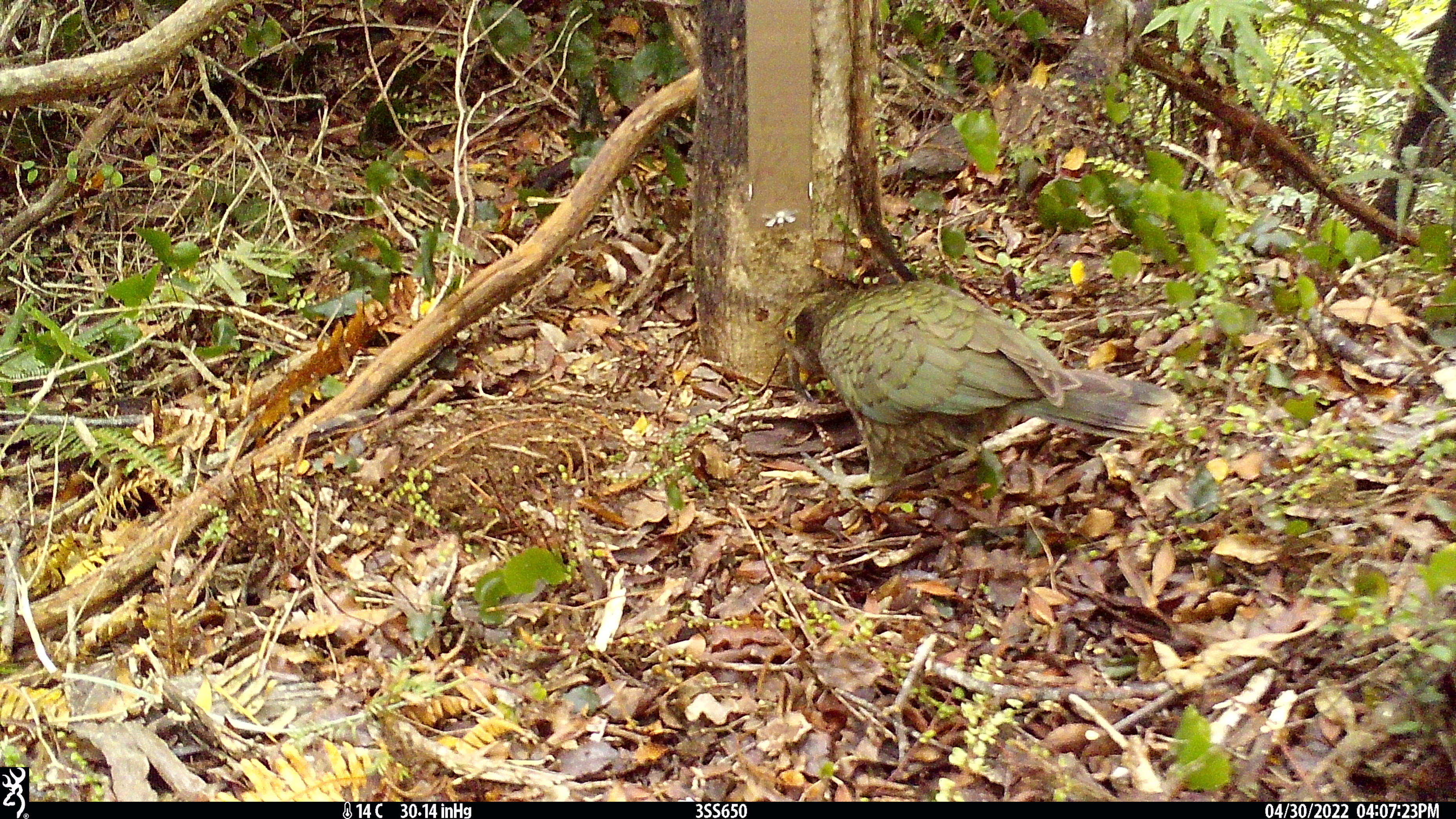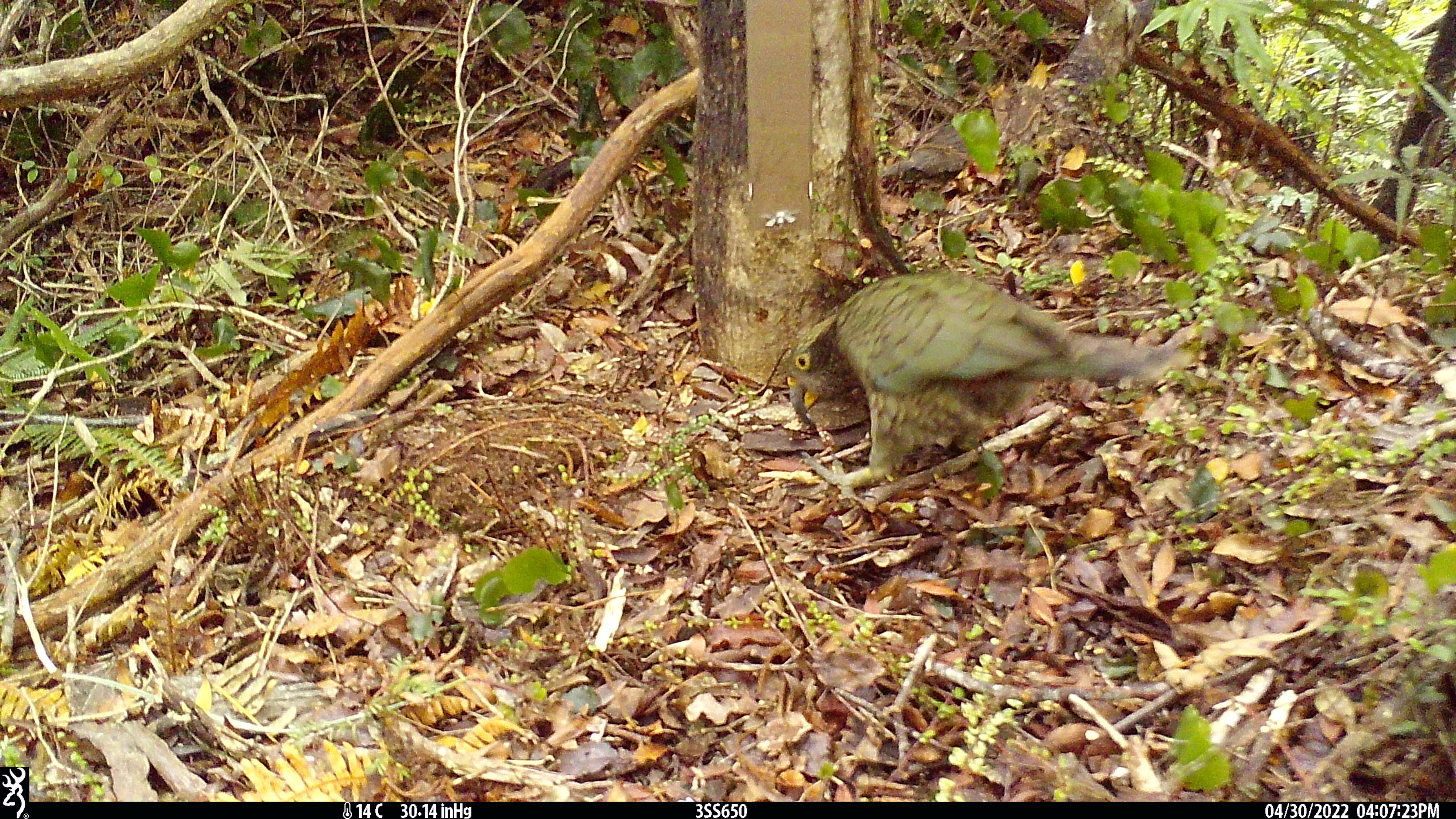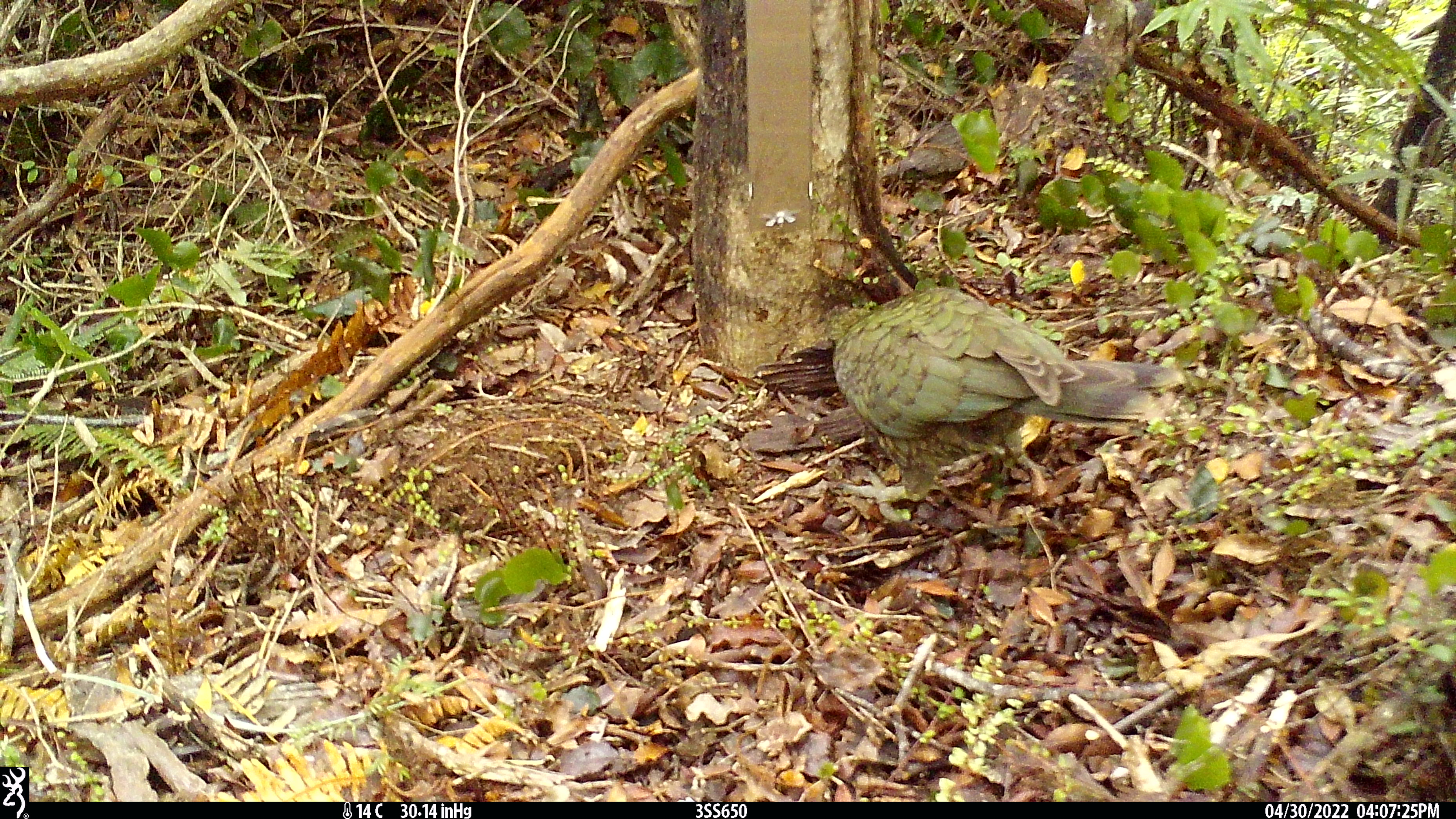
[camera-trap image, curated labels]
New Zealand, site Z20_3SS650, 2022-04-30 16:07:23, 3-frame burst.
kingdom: Animalia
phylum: Chordata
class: Aves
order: Psittaciformes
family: Strigopidae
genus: Nestor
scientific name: Nestor notabilis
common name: kea